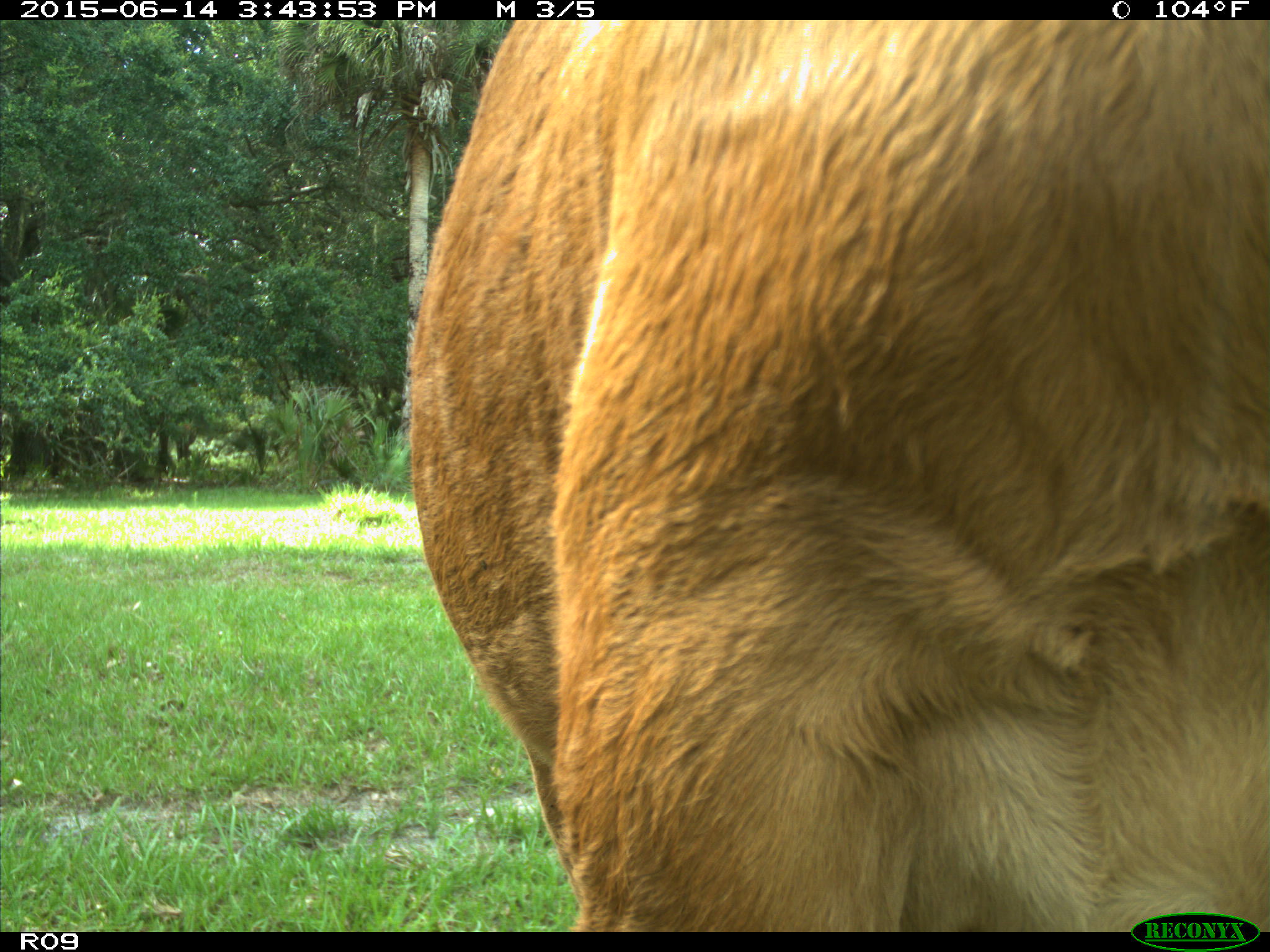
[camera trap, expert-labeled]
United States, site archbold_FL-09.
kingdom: Animalia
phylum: Chordata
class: Mammalia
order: Artiodactyla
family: Bovidae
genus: Bos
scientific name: Bos taurus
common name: domestic cow